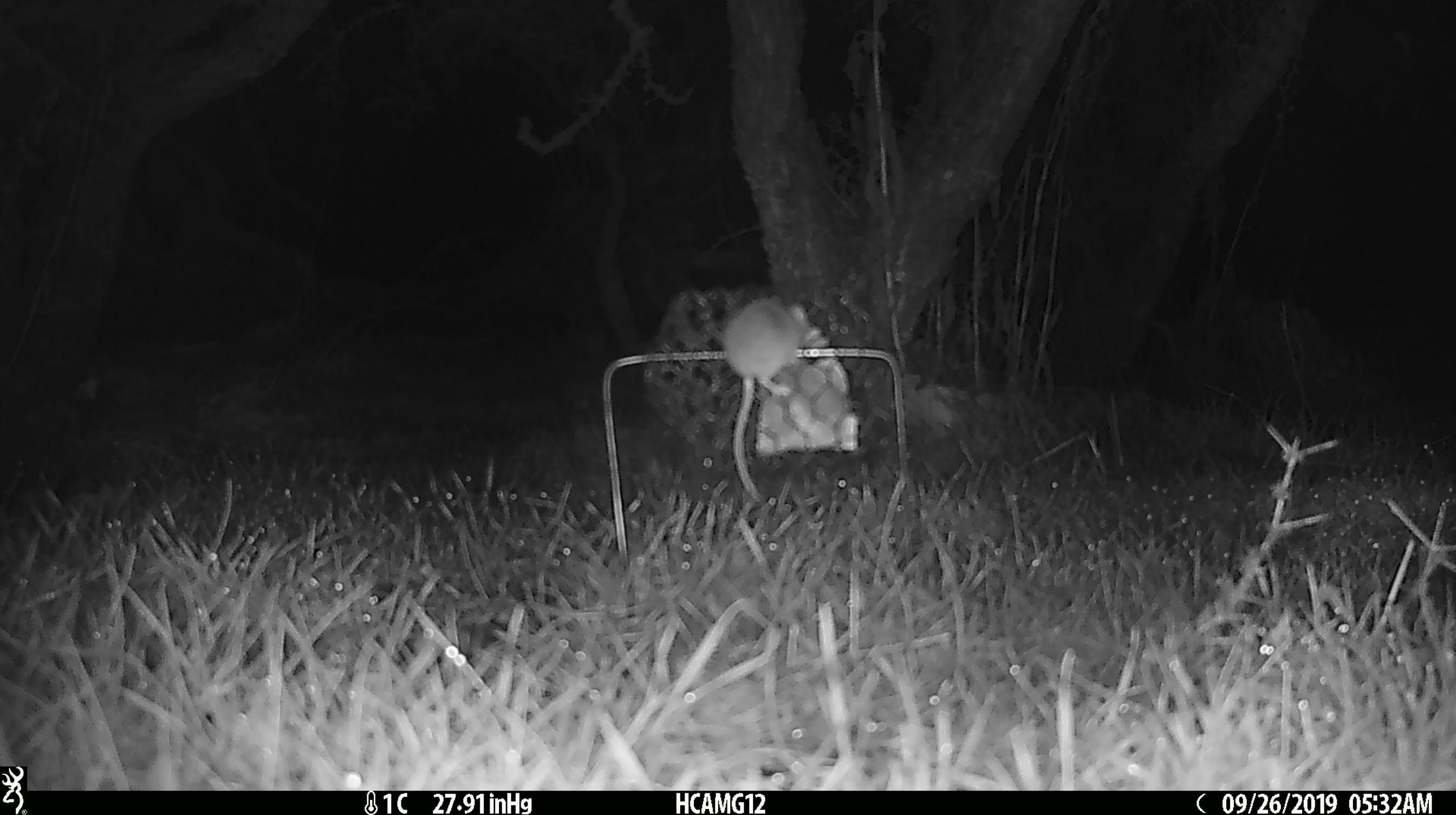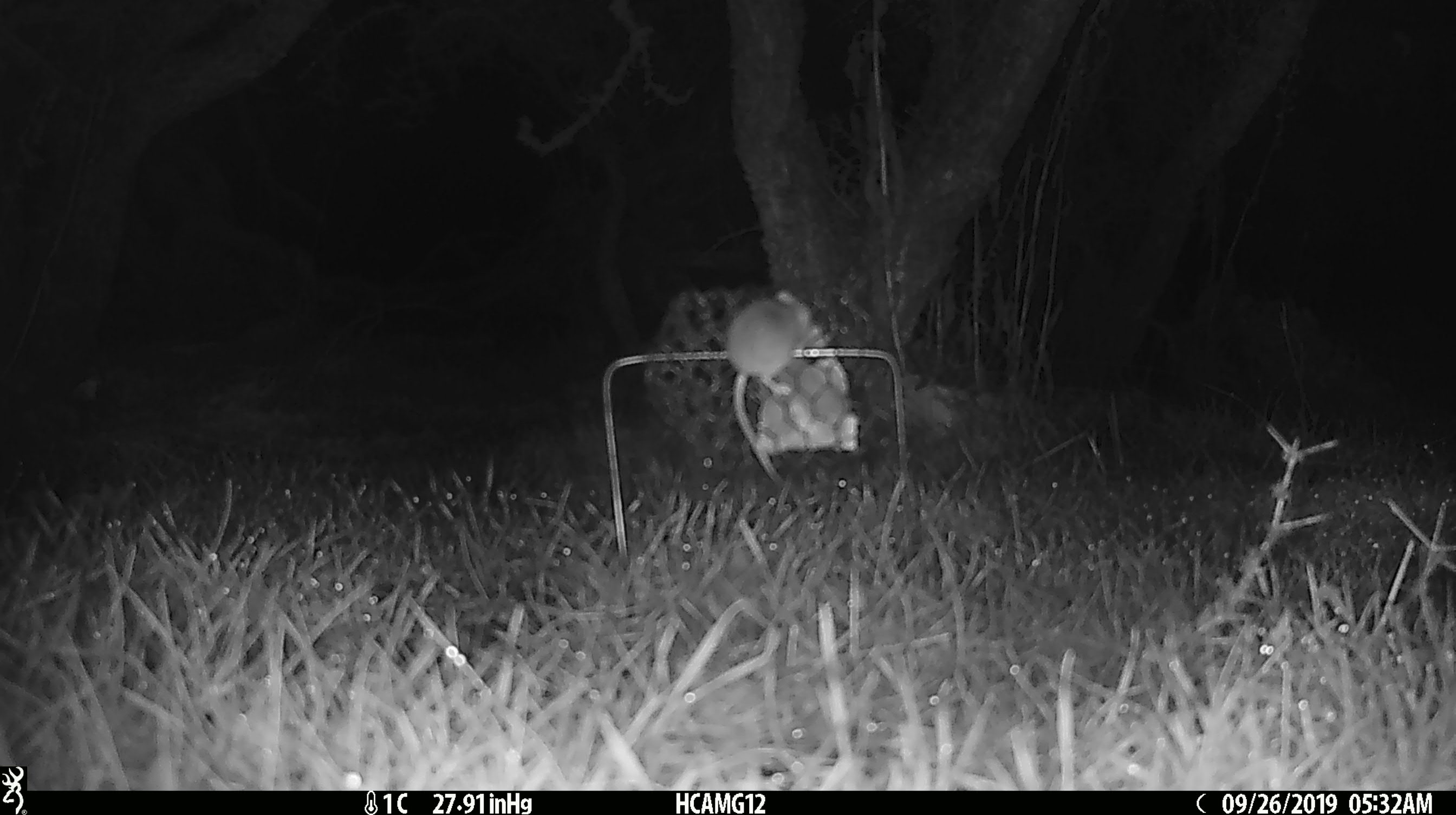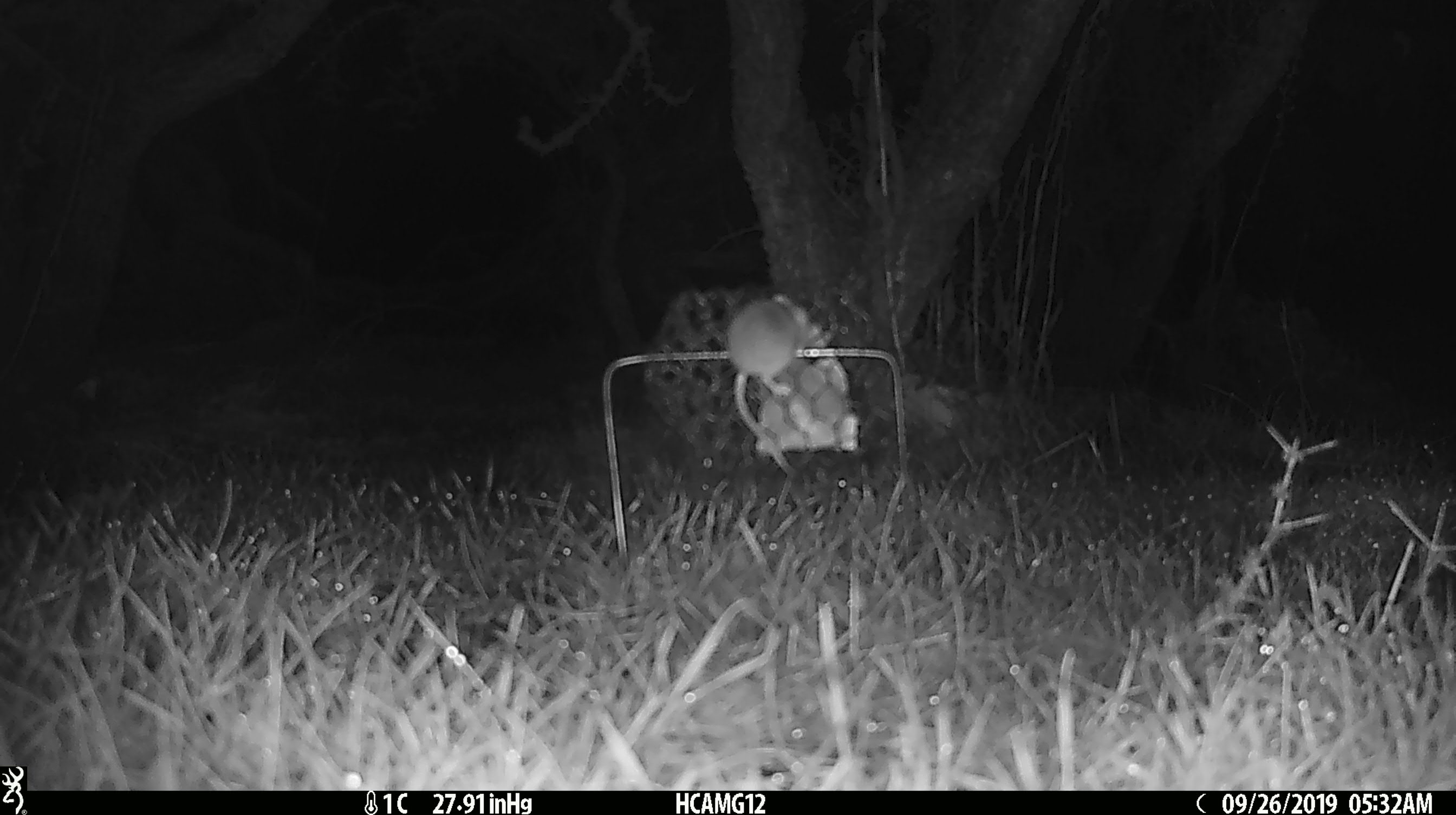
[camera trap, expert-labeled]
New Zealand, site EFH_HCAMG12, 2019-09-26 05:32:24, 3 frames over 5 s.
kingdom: Animalia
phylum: Chordata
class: Mammalia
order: Rodentia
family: Muridae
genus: Mus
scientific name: Mus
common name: mouse